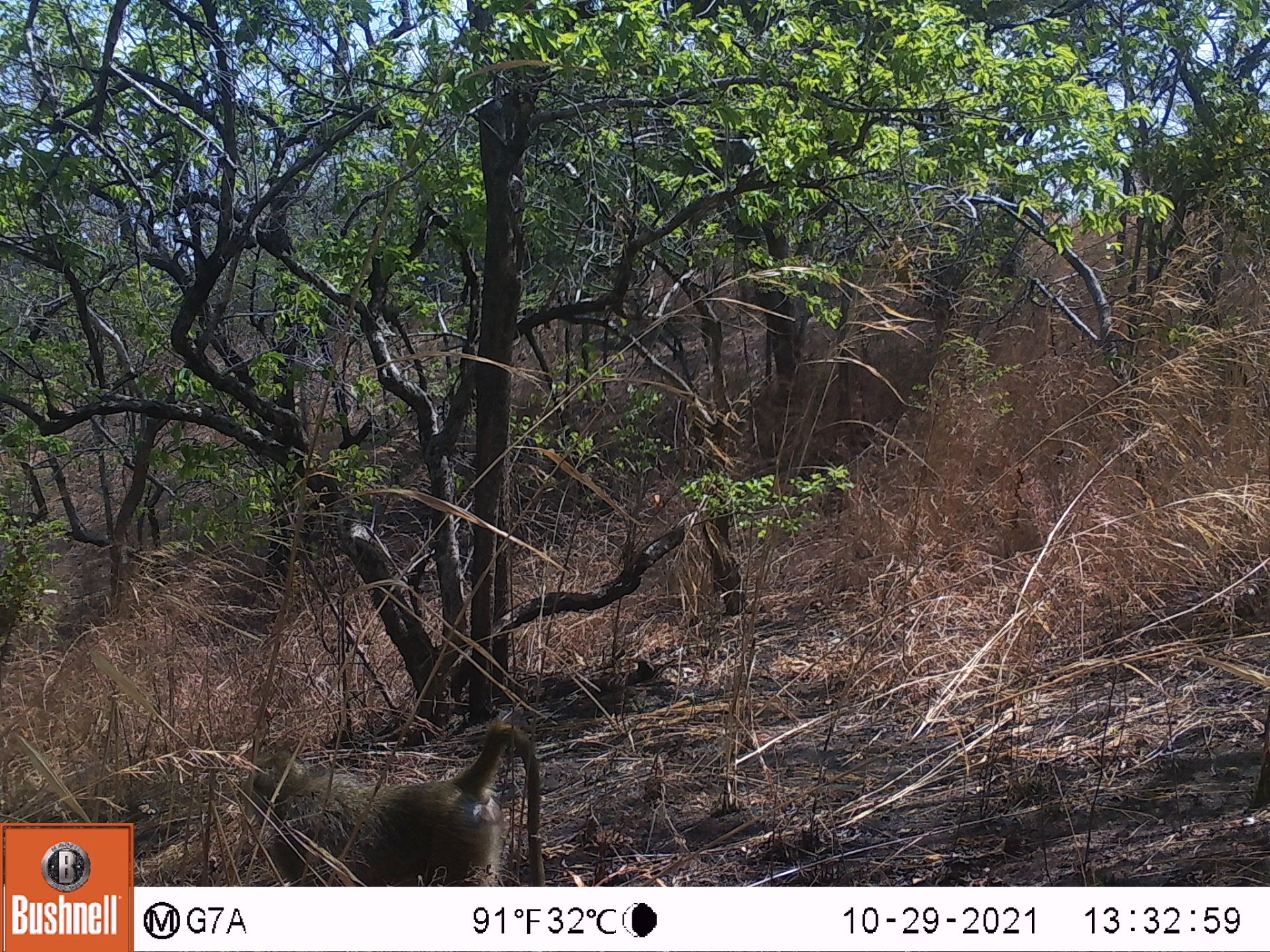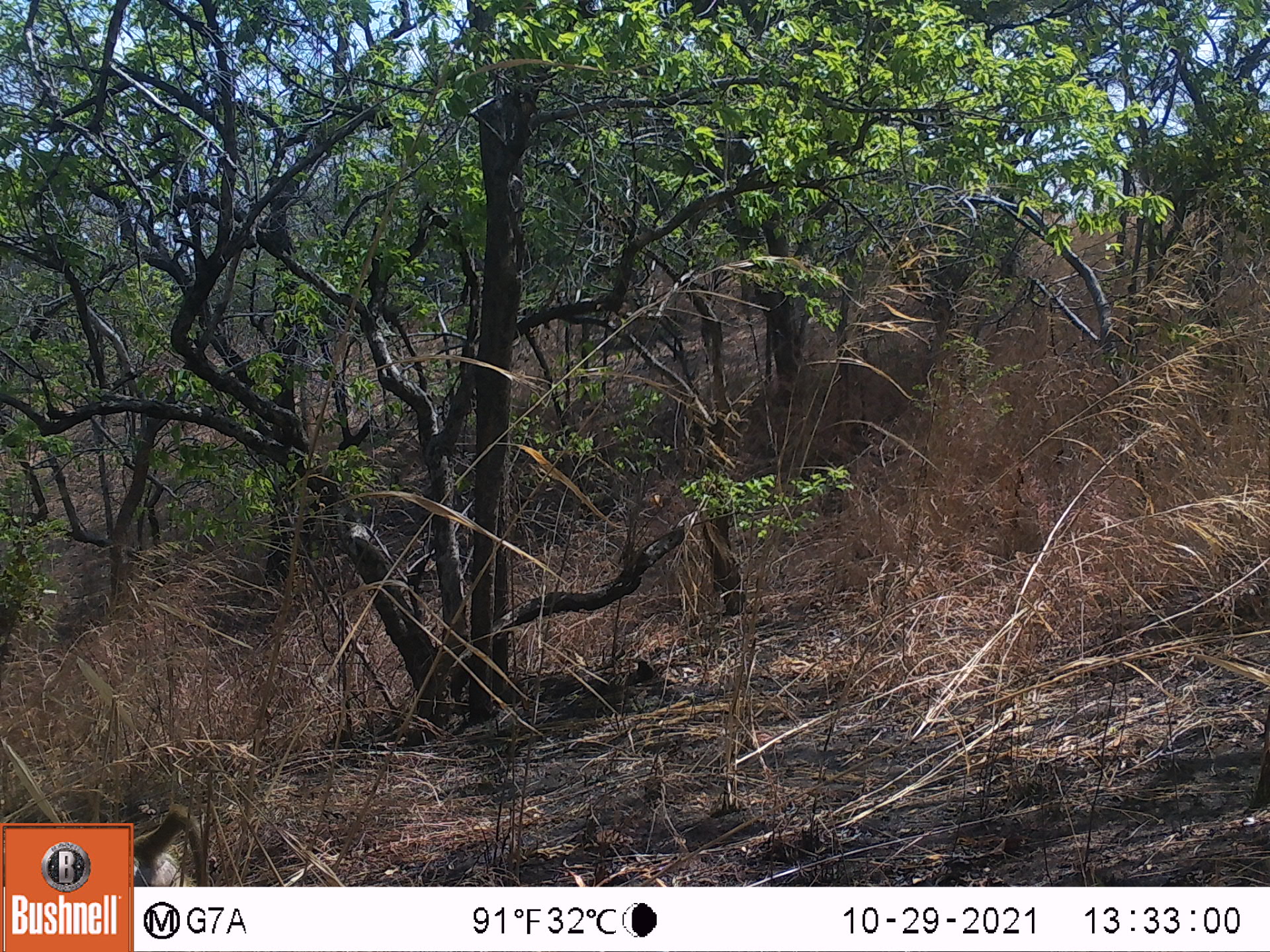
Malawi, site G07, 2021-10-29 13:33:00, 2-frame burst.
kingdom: Animalia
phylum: Chordata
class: Mammalia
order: Primates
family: Cercopithecidae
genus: Papio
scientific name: Papio cynocephalus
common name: yellow baboon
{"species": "yellow baboon (Papio cynocephalus)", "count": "1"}